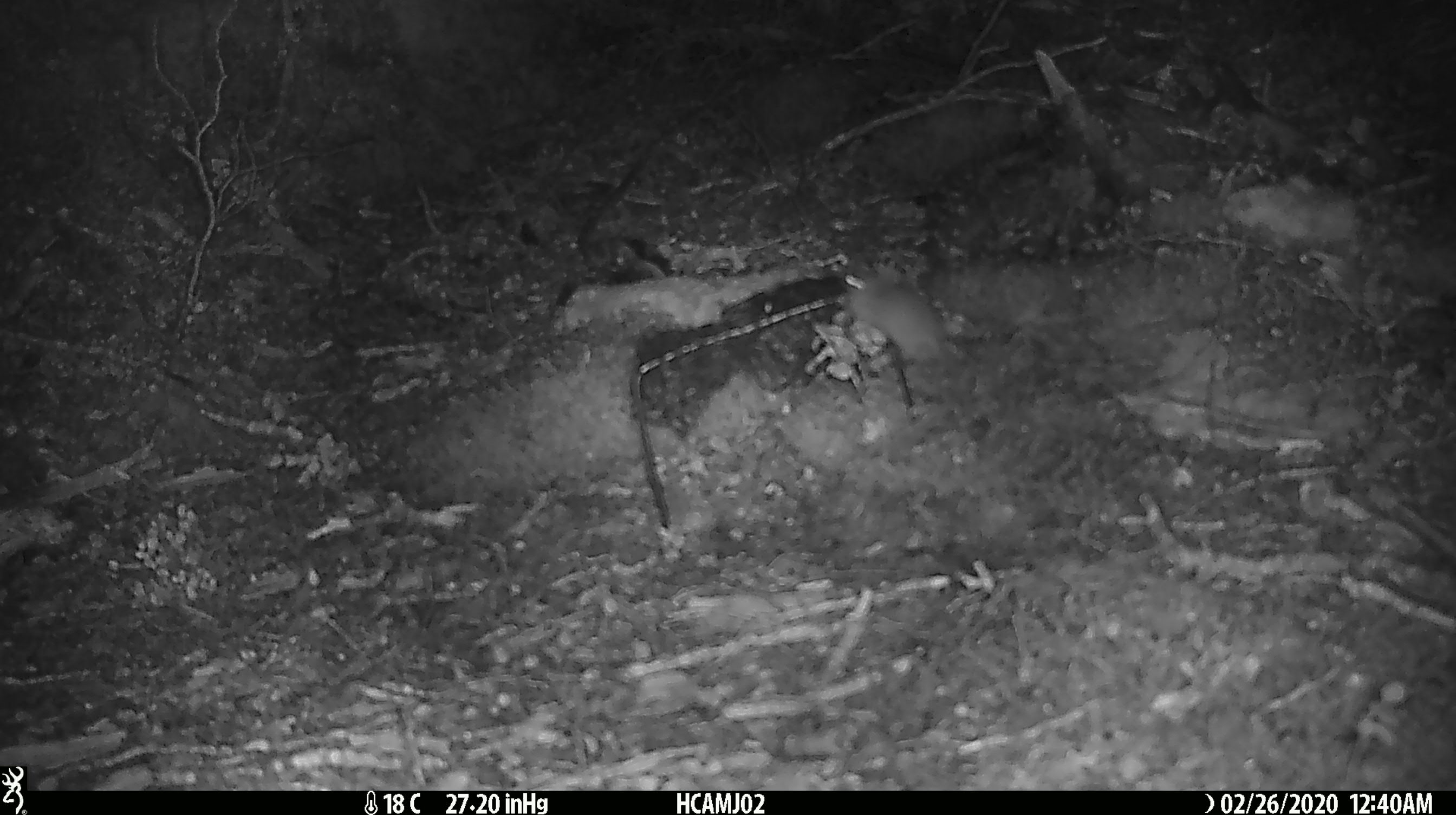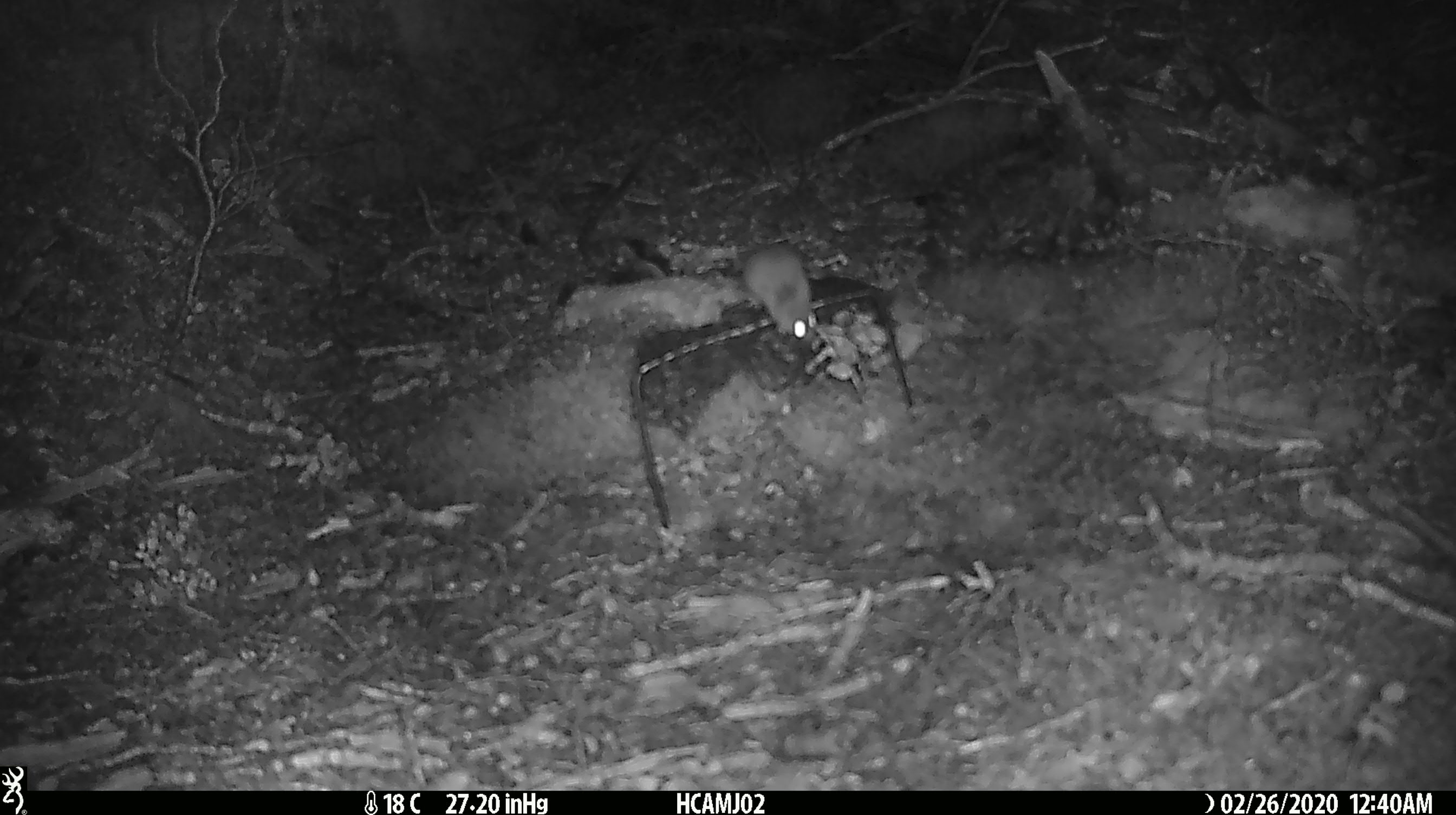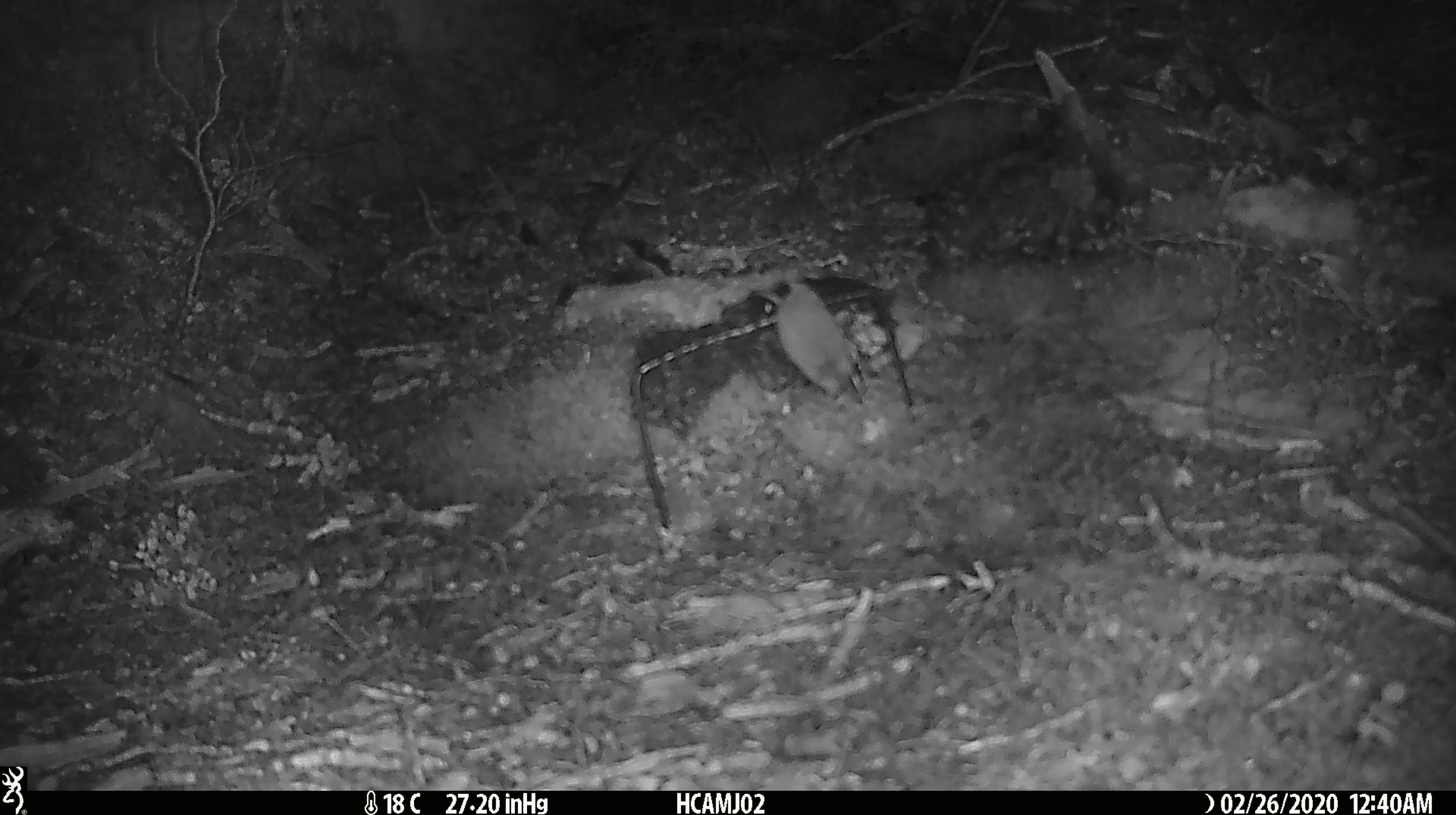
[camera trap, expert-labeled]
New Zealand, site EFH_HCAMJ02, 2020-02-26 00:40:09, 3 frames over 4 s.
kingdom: Animalia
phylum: Chordata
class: Mammalia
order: Rodentia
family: Muridae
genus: Mus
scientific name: Mus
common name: mouse